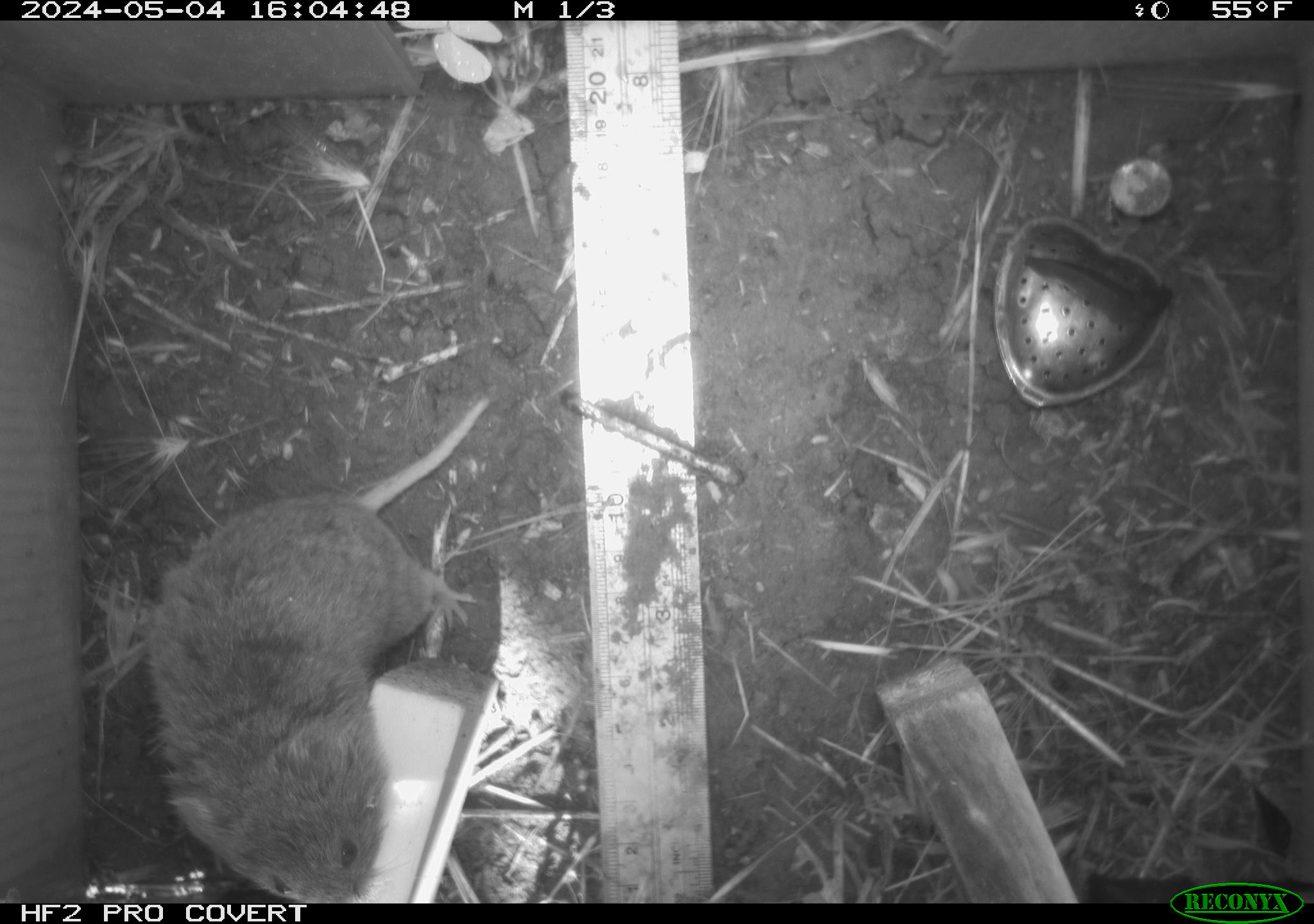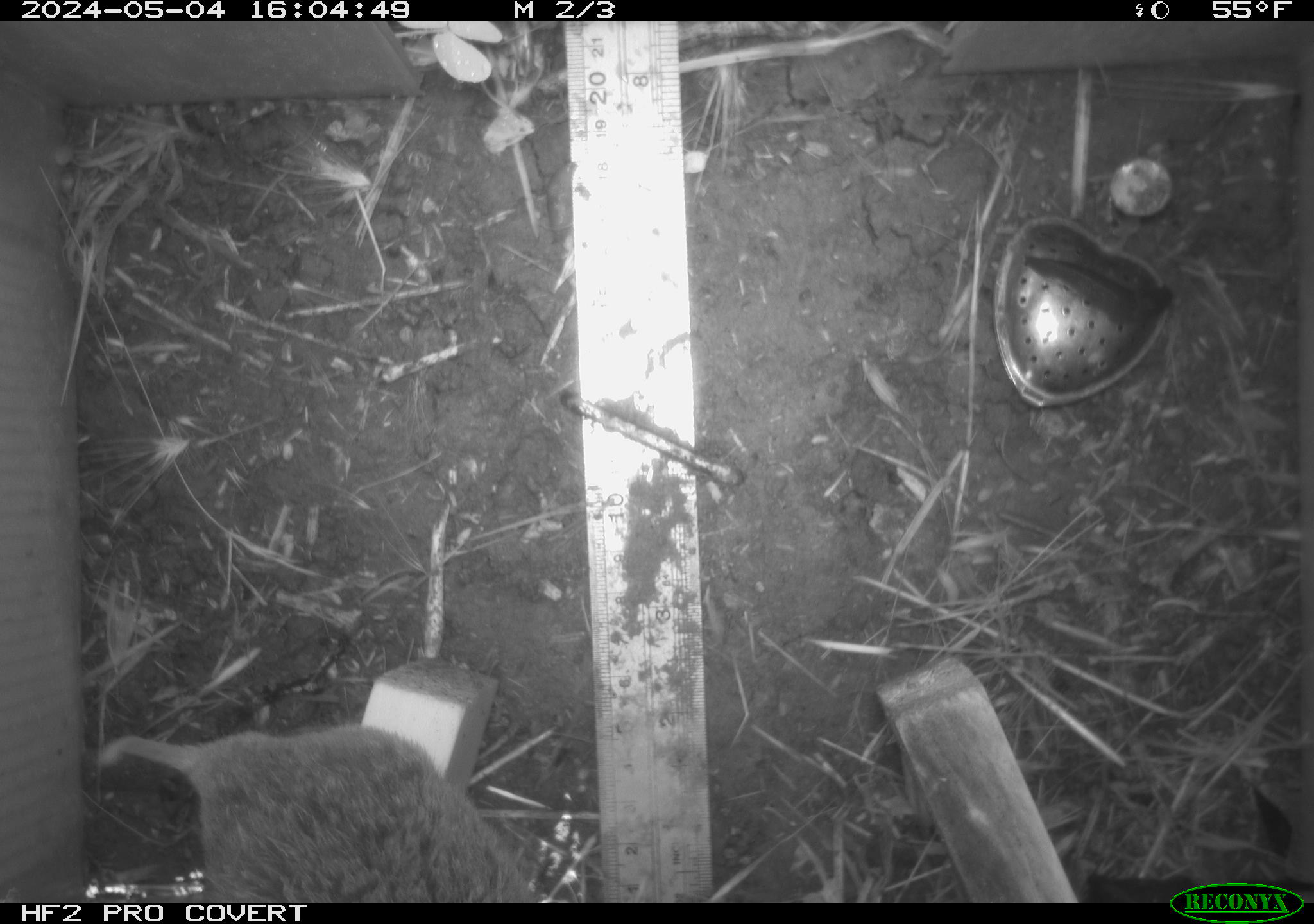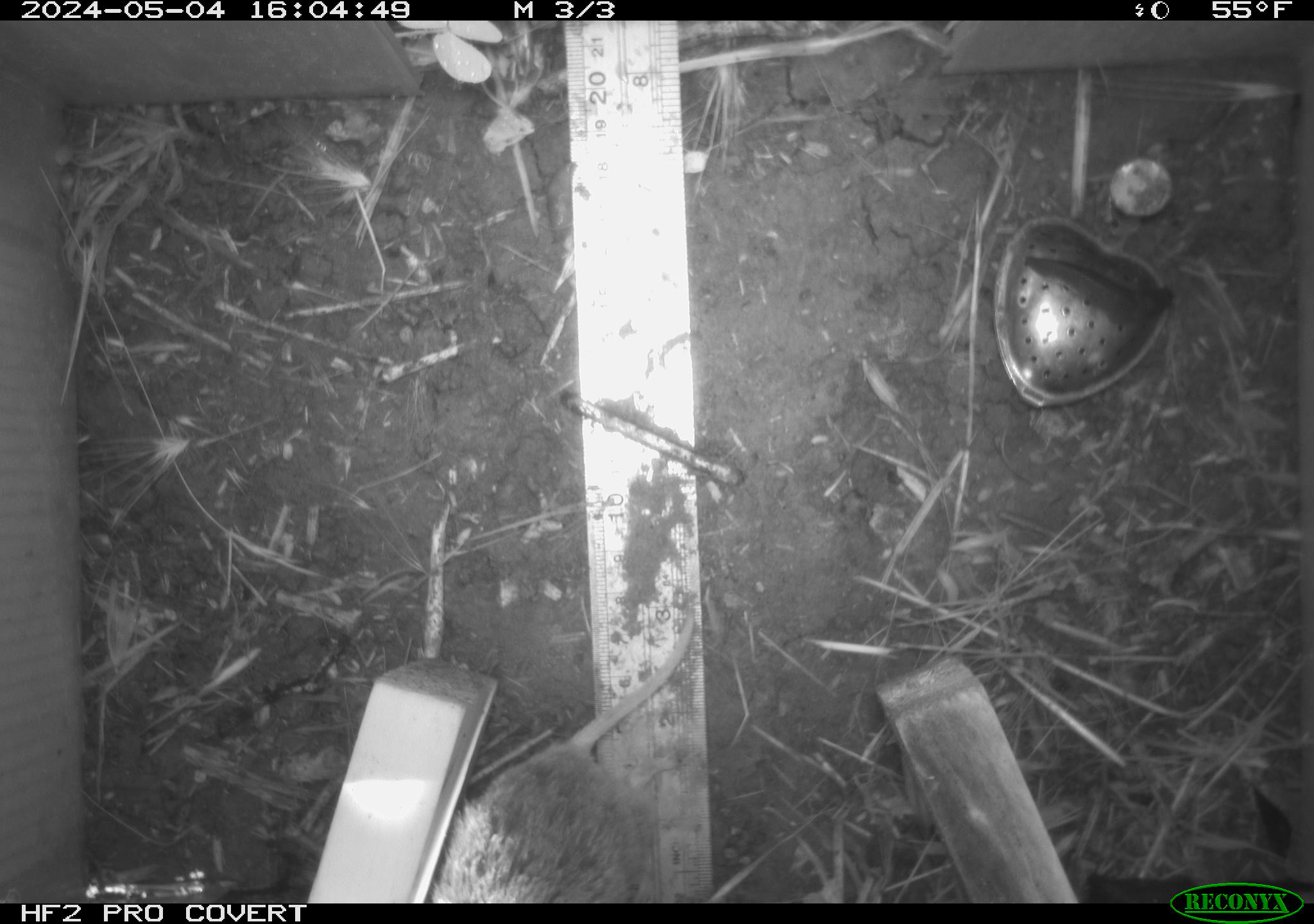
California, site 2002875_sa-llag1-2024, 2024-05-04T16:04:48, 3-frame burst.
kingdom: Animalia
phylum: Chordata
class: Mammalia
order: Rodentia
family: Cricetidae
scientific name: Arvicolinae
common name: voles, lemmings, and muskrats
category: arvicolinae subfamily